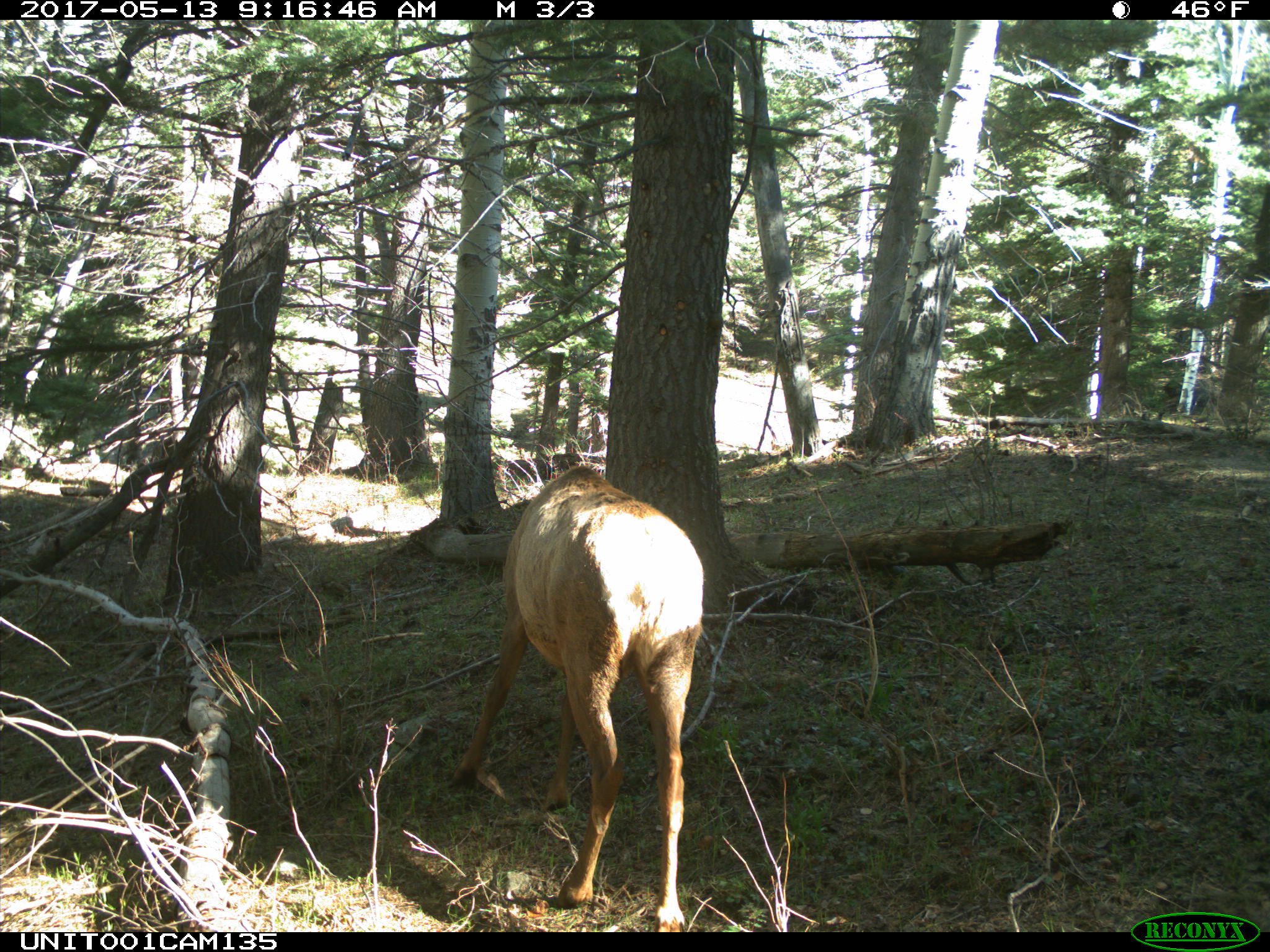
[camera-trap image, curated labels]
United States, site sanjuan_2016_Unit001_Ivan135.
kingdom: Animalia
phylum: Chordata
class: Mammalia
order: Artiodactyla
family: Cervidae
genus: Cervus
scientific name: Cervus elaphus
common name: red deer